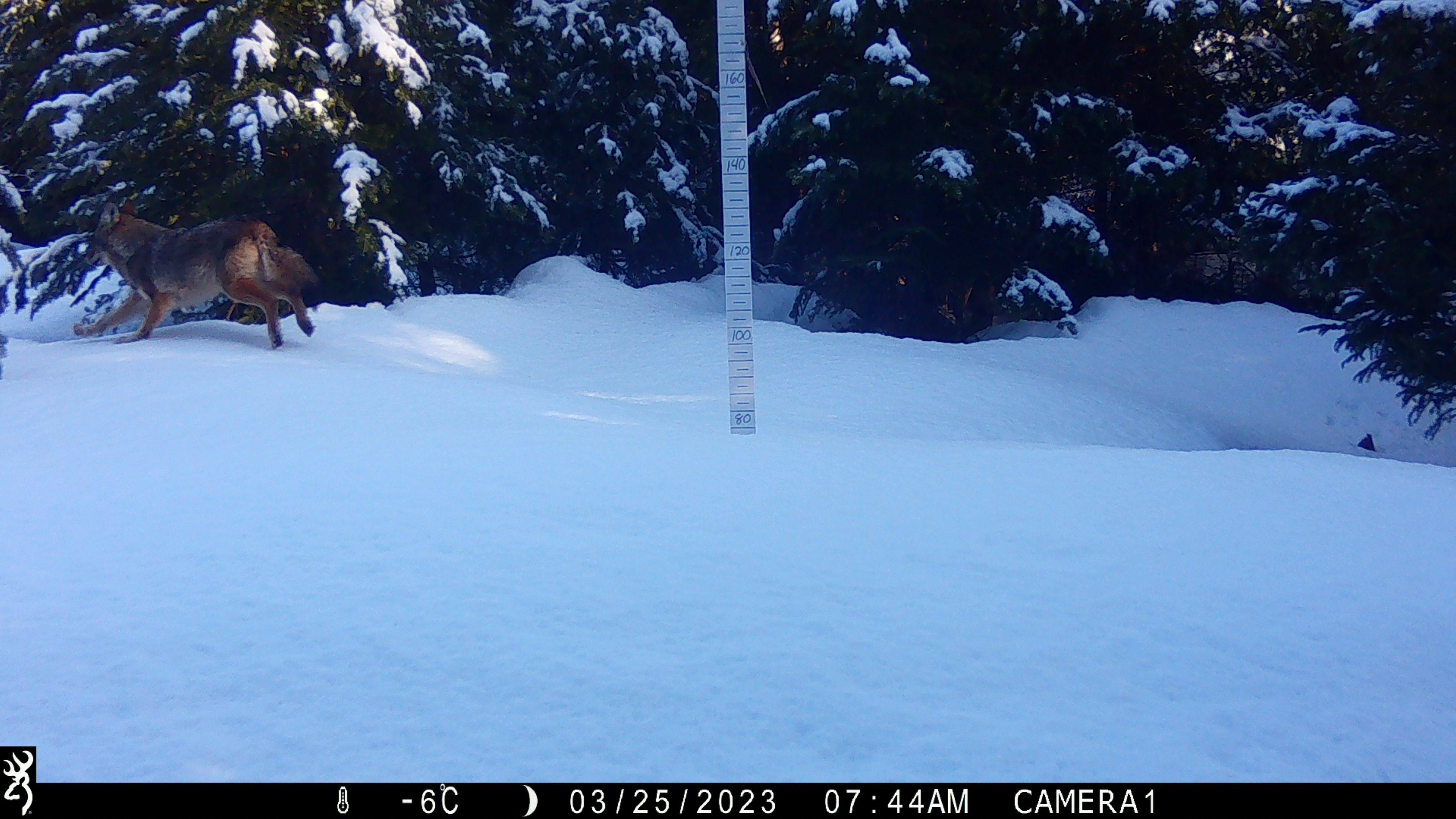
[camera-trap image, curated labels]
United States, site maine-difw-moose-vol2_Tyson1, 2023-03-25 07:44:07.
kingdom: Animalia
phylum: Chordata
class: Mammalia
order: Carnivora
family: Canidae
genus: Canis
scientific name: Canis latrans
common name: coyote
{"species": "coyote (Canis latrans)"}